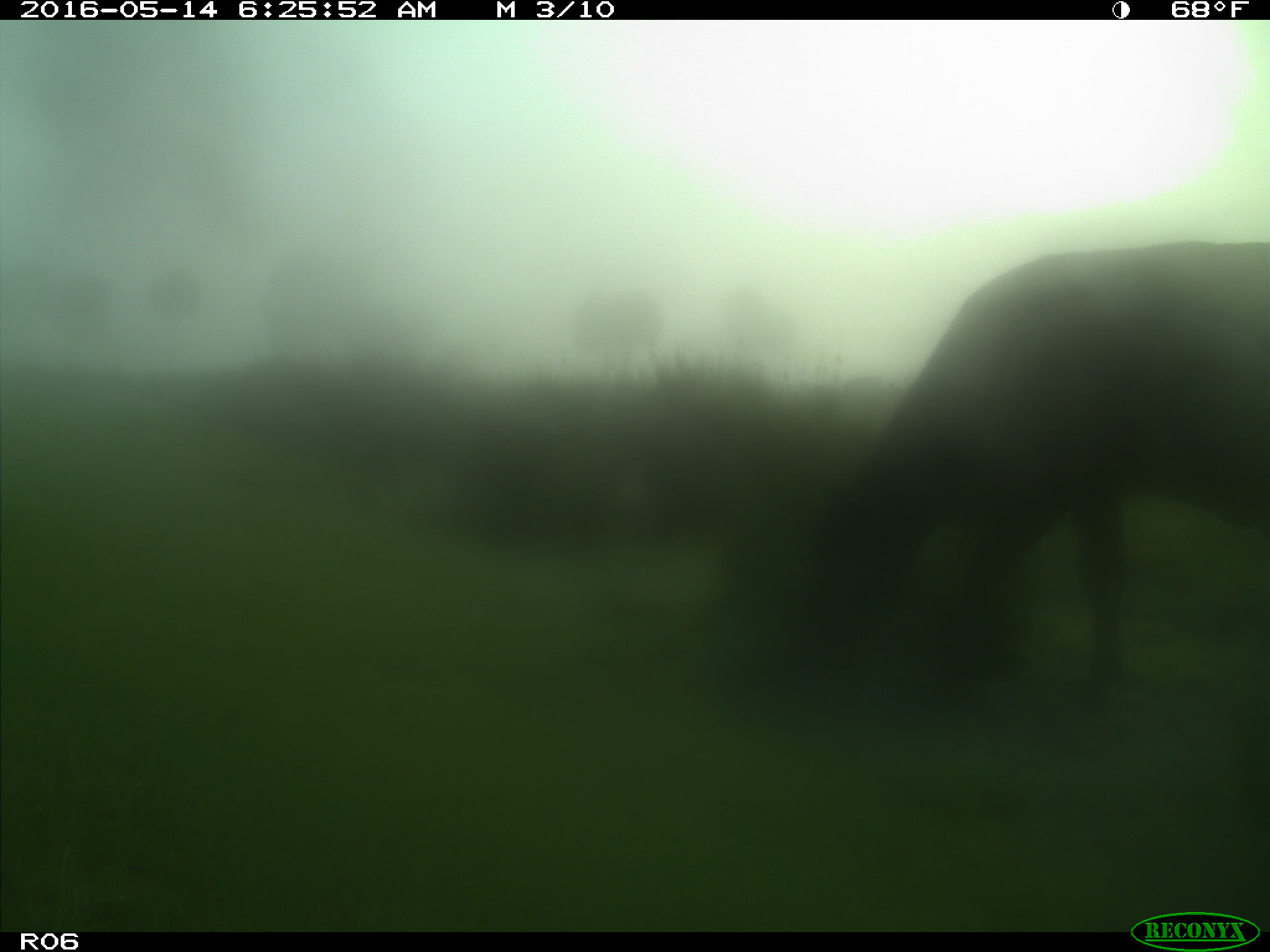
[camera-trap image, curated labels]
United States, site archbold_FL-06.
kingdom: Animalia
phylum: Chordata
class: Mammalia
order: Artiodactyla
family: Bovidae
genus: Bos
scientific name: Bos taurus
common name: domestic cow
Bos taurus (domestic cow).